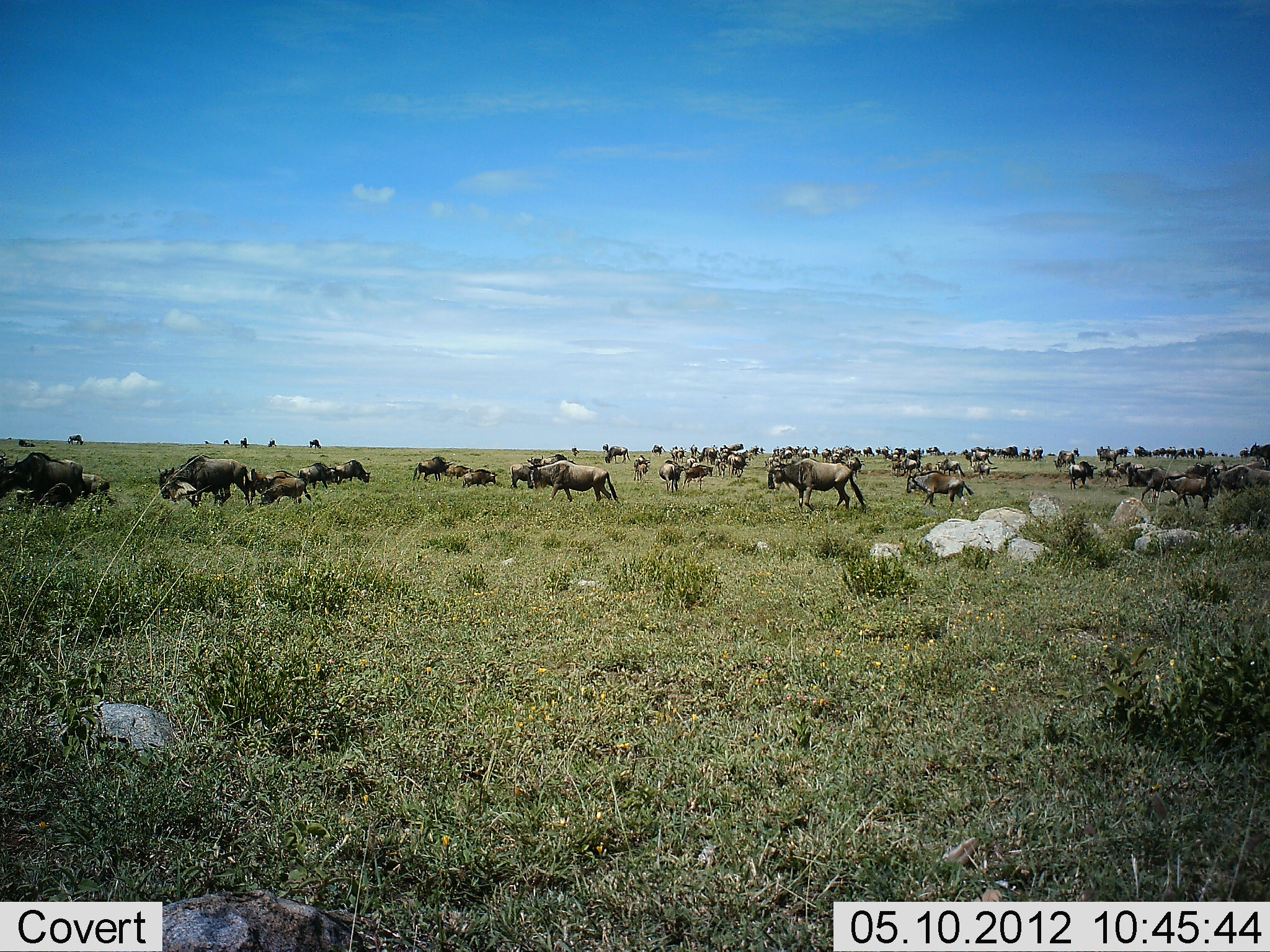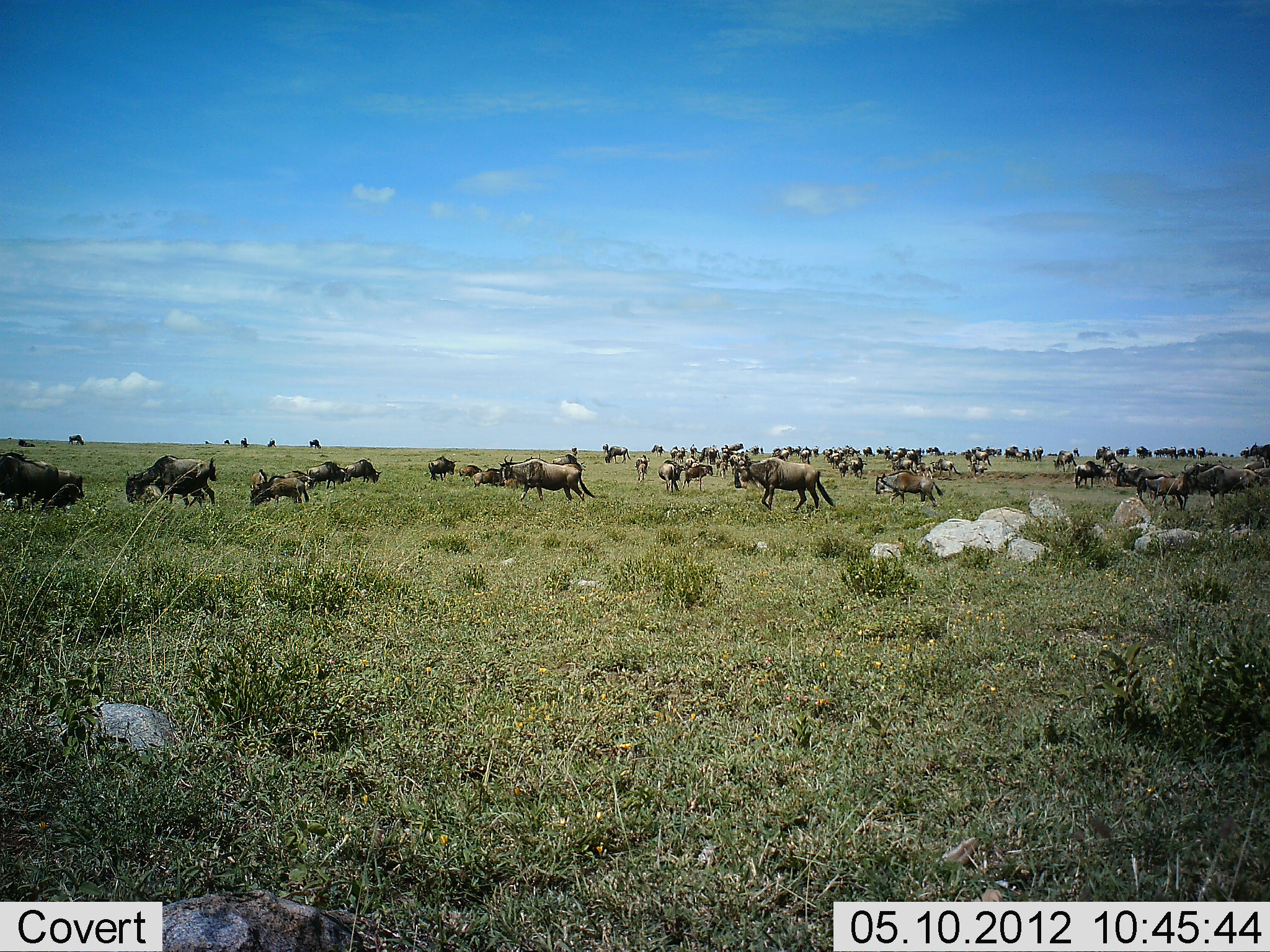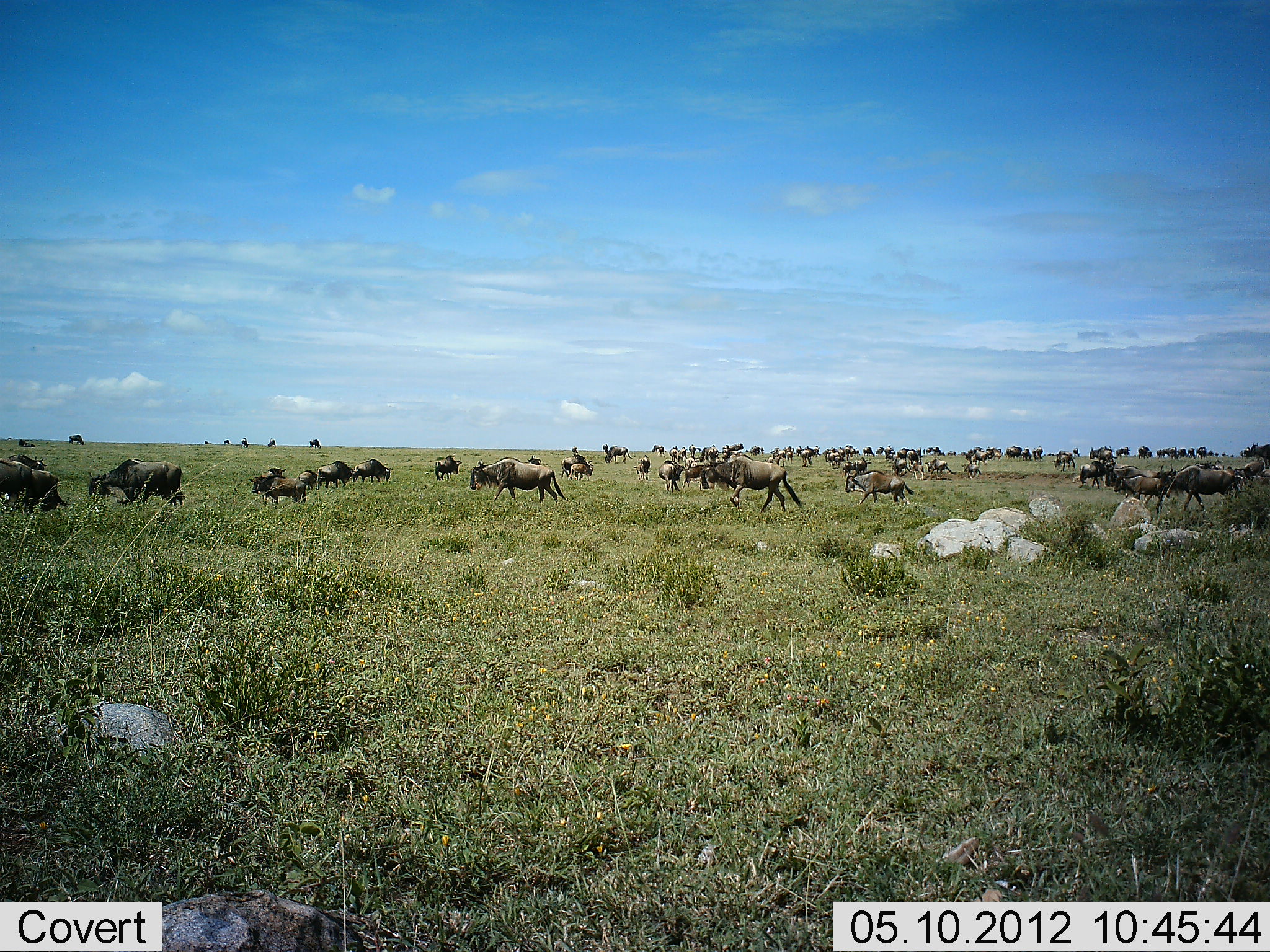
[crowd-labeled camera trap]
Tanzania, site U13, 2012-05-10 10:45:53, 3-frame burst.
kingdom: Animalia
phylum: Chordata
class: Mammalia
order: Artiodactyla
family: Bovidae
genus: Connochaetes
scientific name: Connochaetes taurinus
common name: blue wildebeest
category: wildebeest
Wildebeest (blue wildebeest) (Connochaetes taurinus), count 51+. Behavior (volunteer vote fractions): standing 70%, resting 30%, moving 100%, interacting 0%. Young present (vote fraction): 20%. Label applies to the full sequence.